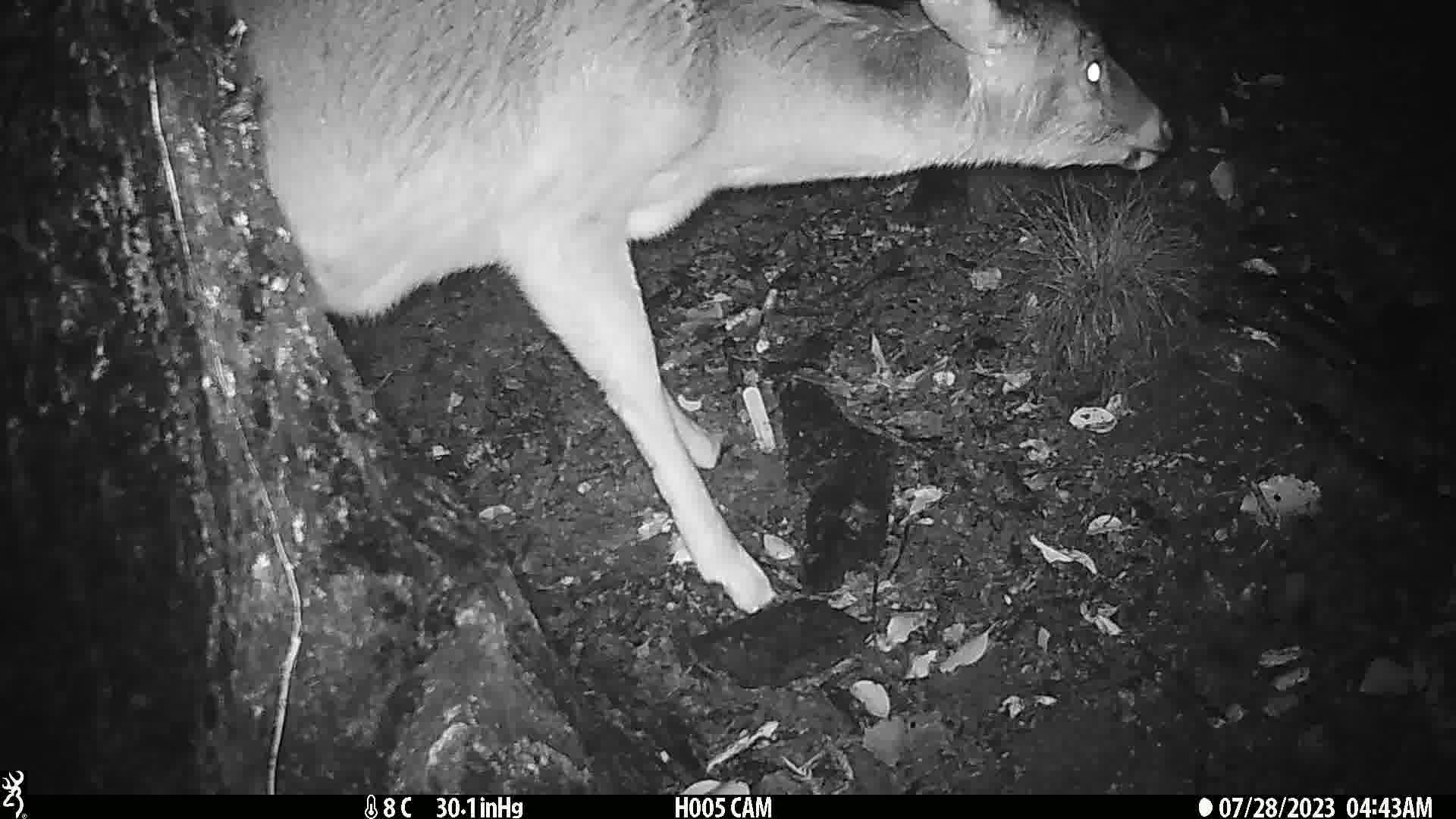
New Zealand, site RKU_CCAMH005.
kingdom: Animalia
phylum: Chordata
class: Mammalia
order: Artiodactyla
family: Cervidae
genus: Odocoileus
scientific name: Odocoileus virginianus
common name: white-tailed deer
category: white tailed deer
White tailed deer (white-tailed deer) (Odocoileus virginianus).